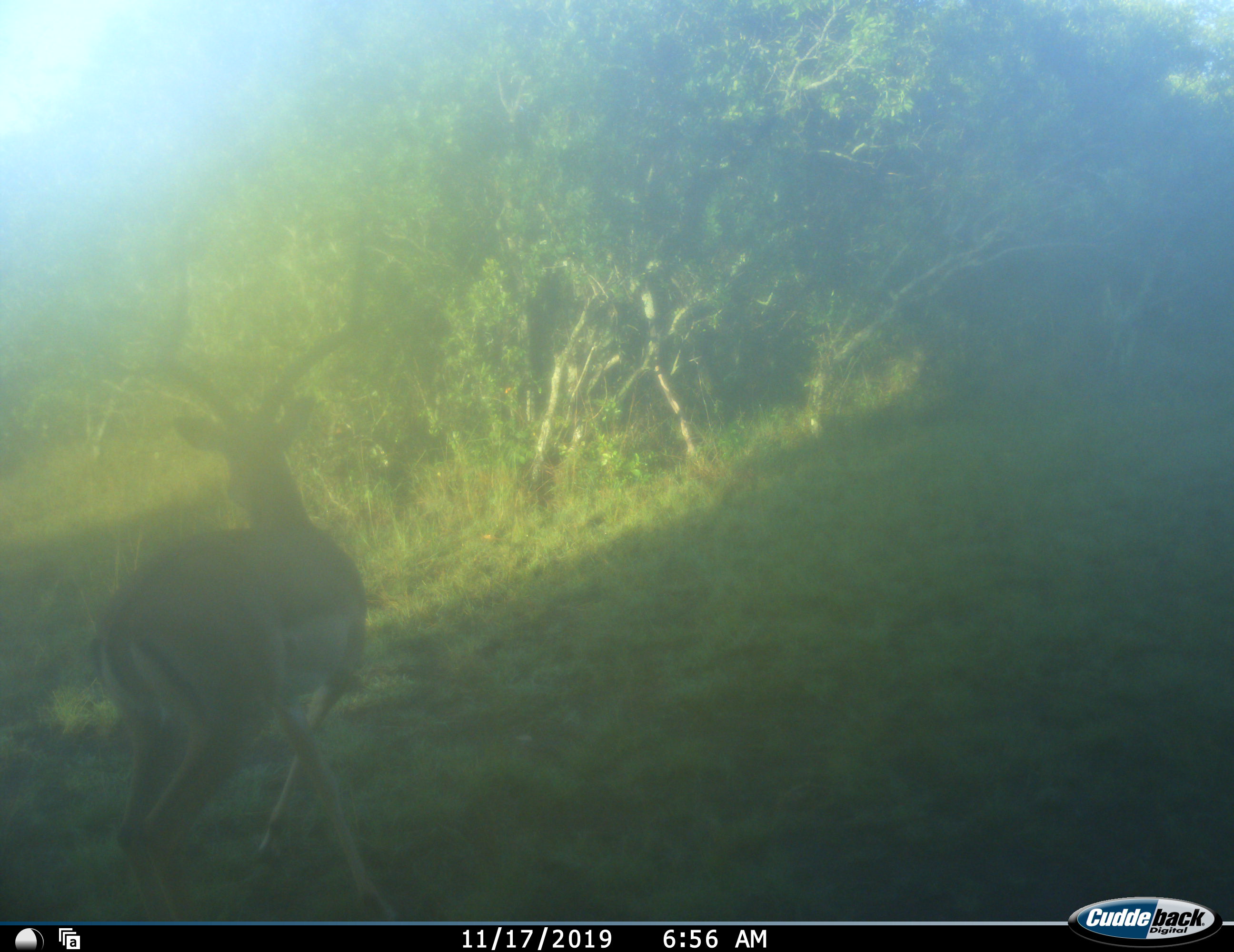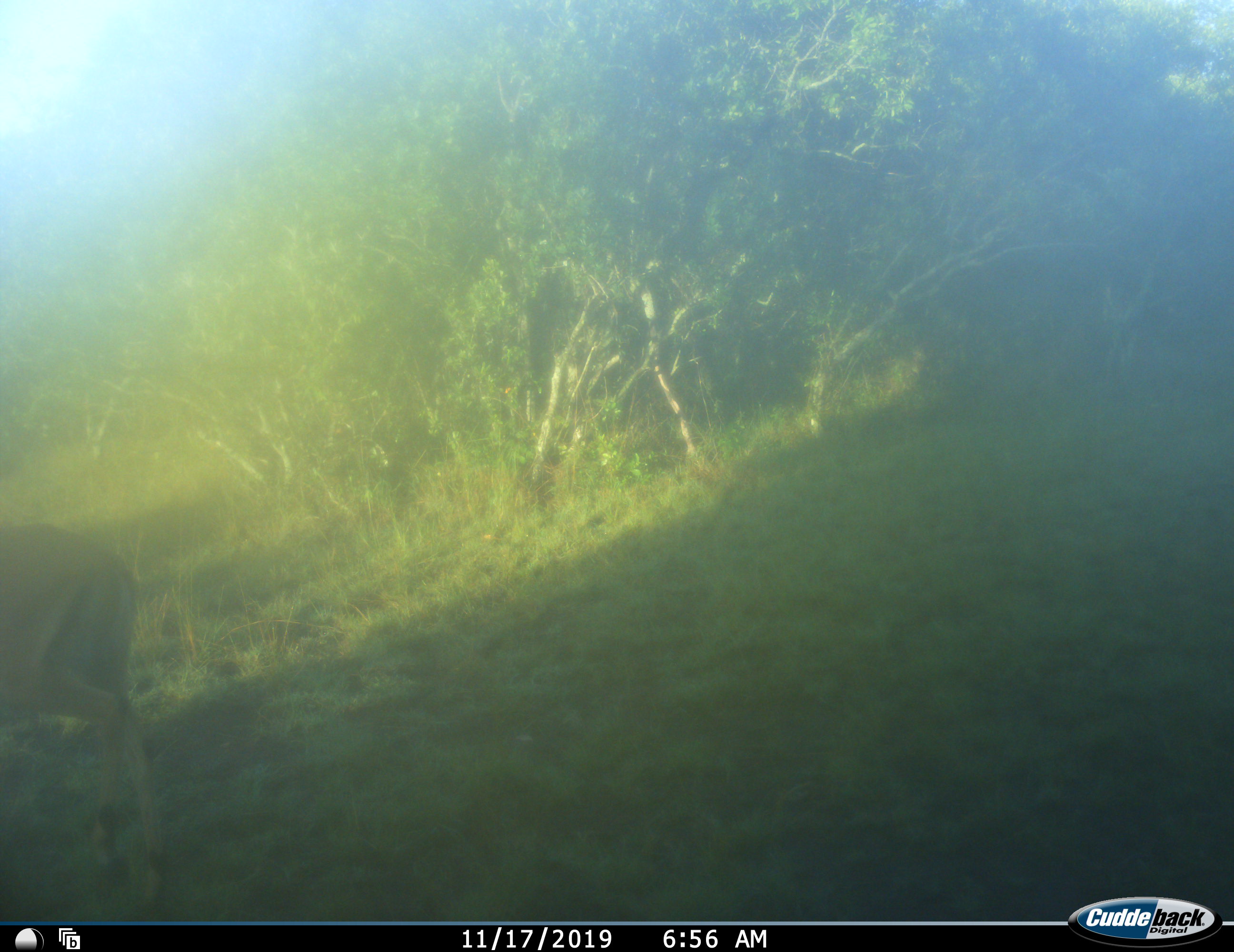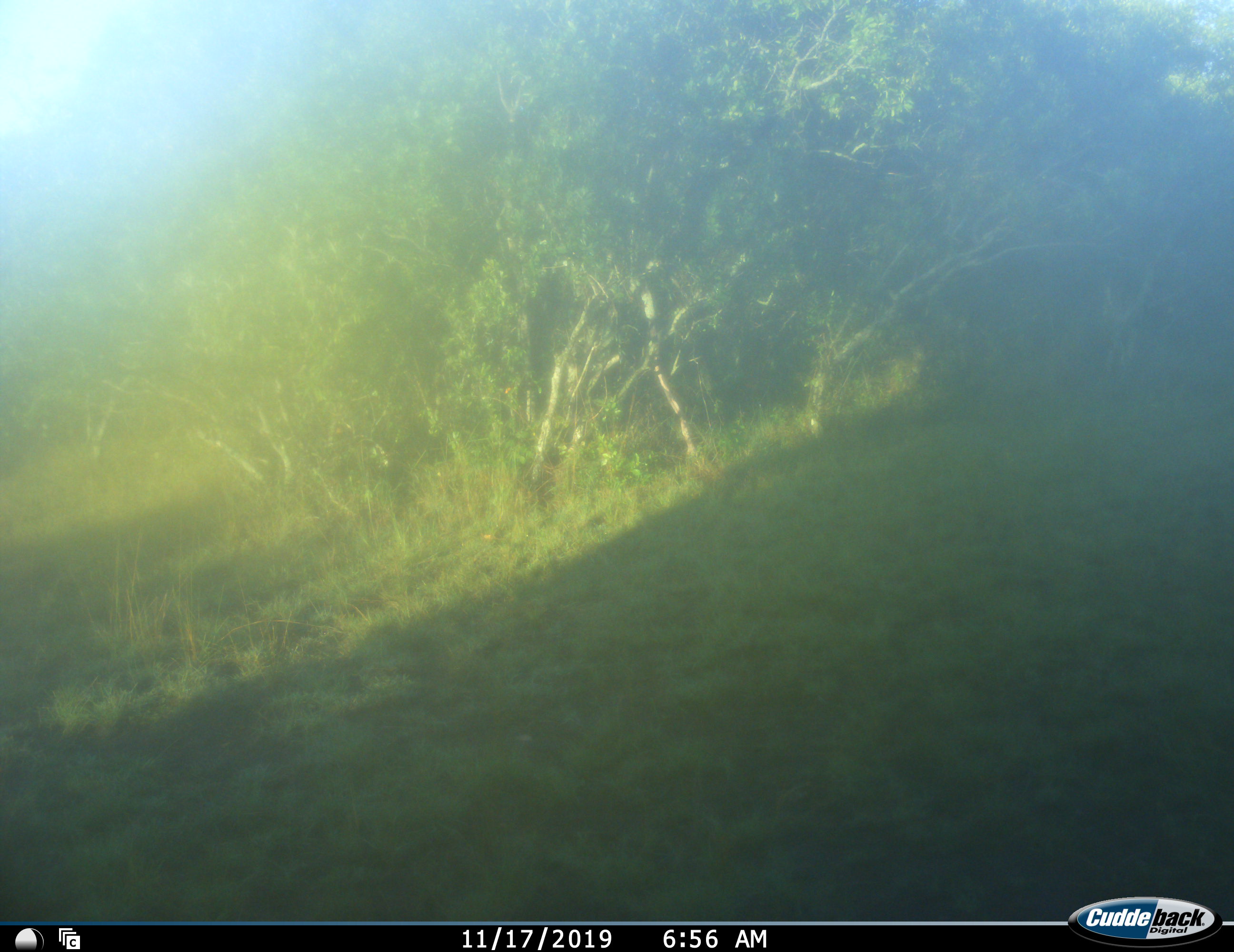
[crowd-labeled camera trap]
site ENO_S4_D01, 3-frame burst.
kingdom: Animalia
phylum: Chordata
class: Mammalia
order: Artiodactyla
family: Bovidae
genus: Aepyceros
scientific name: Aepyceros melampus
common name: impala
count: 1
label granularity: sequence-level